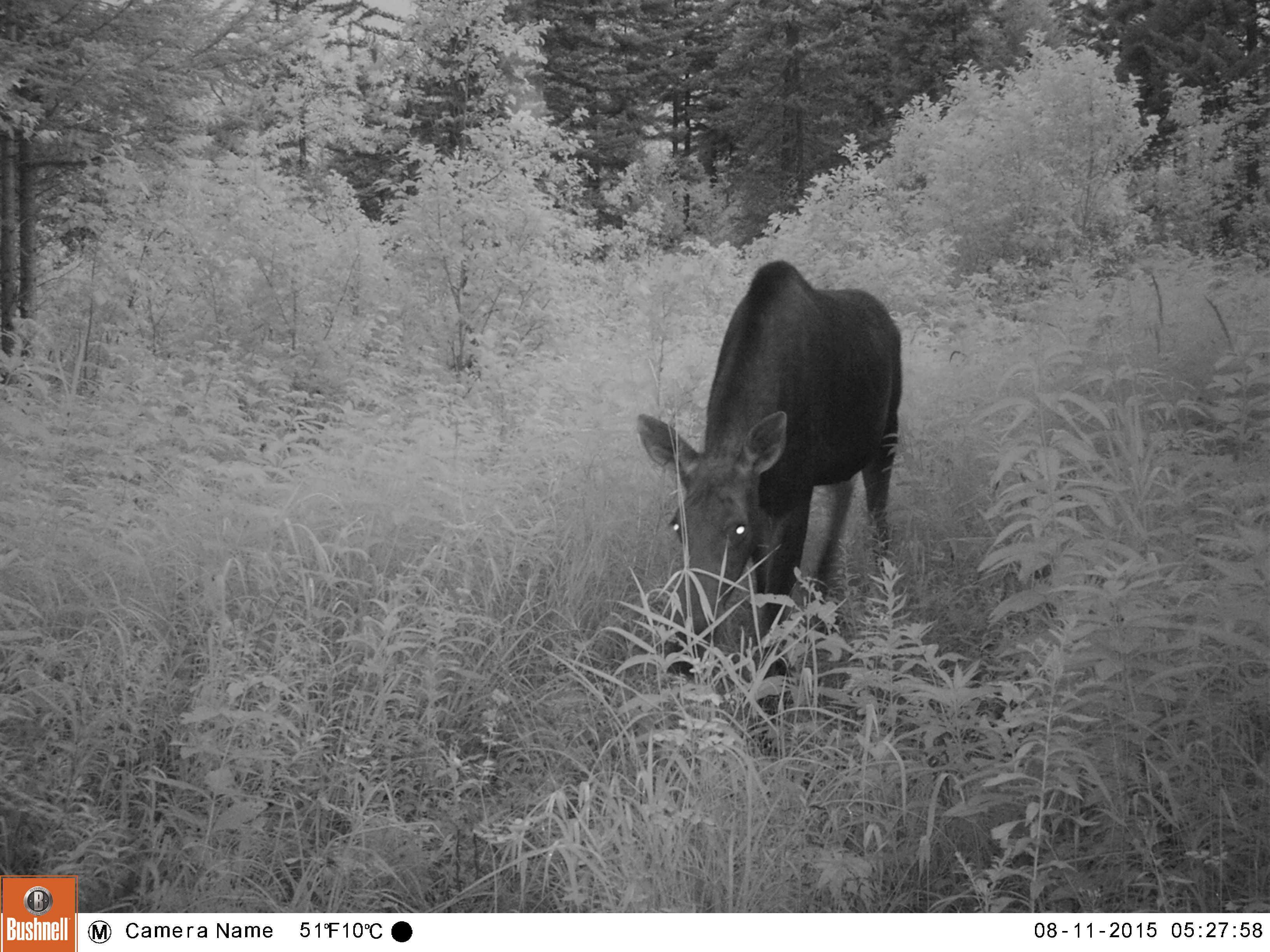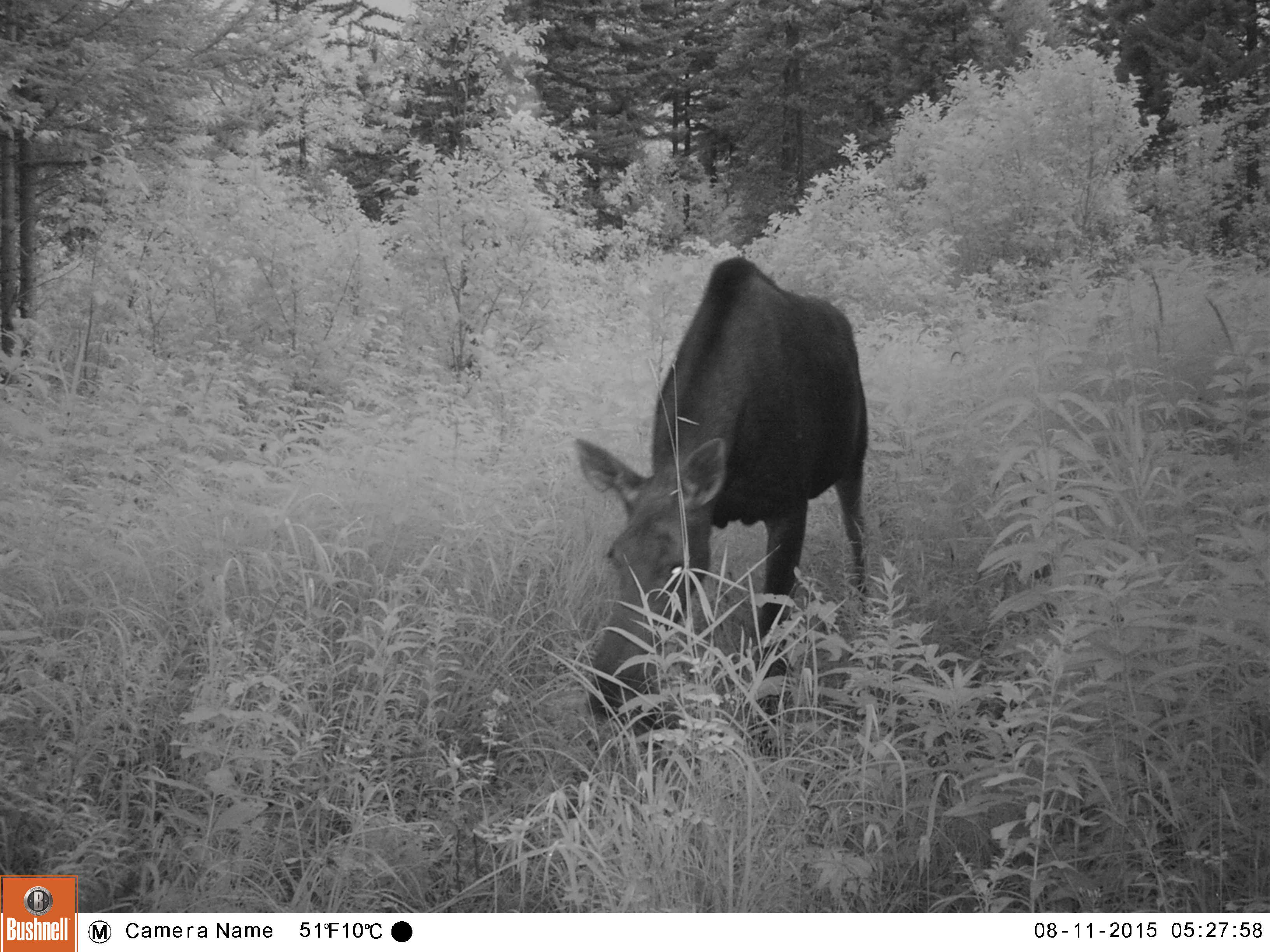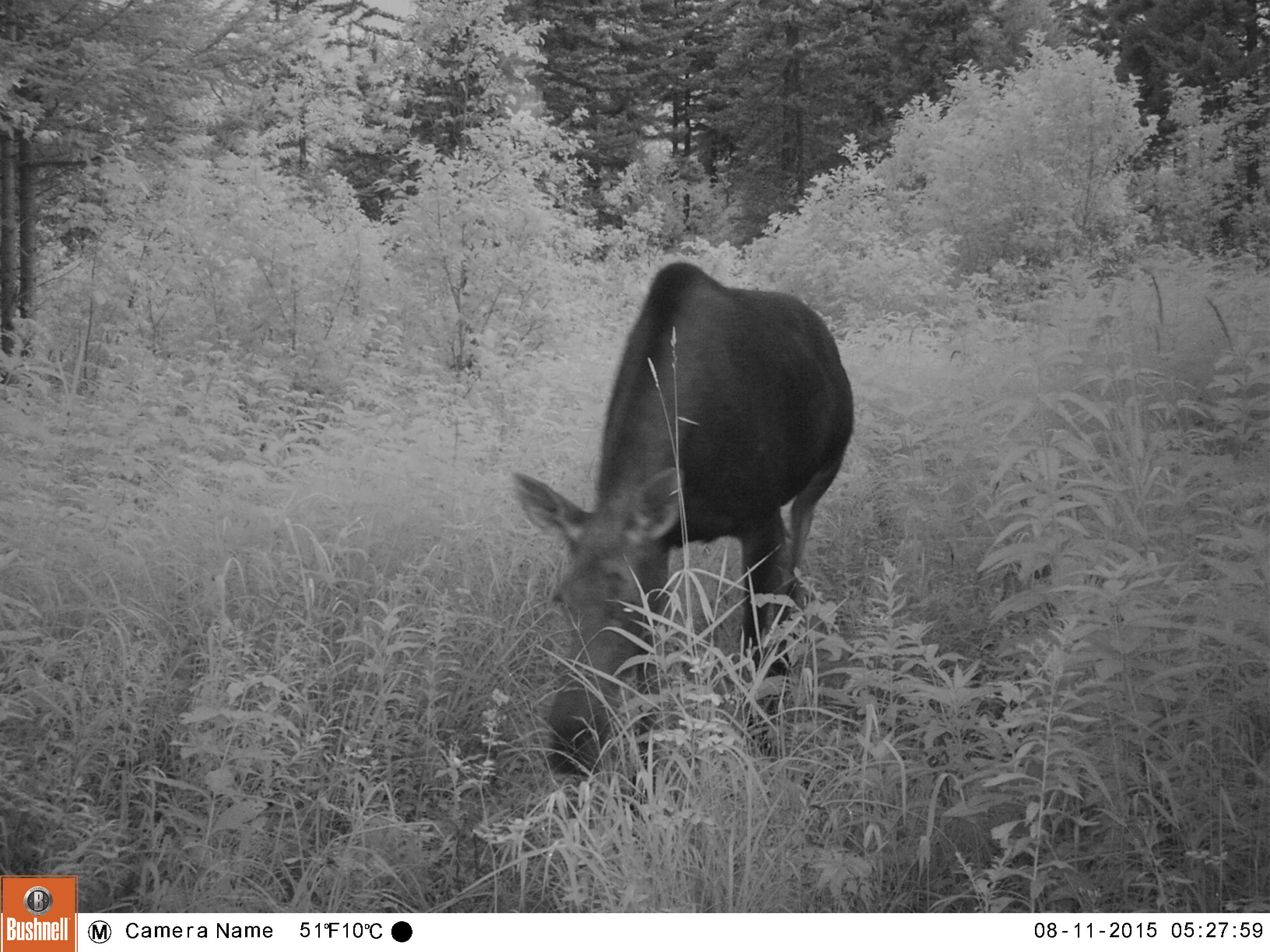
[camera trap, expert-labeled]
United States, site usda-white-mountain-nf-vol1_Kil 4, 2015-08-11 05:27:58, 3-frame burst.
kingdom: Animalia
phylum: Chordata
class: Mammalia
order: Artiodactyla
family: Cervidae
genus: Alces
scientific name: Alces alces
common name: moose